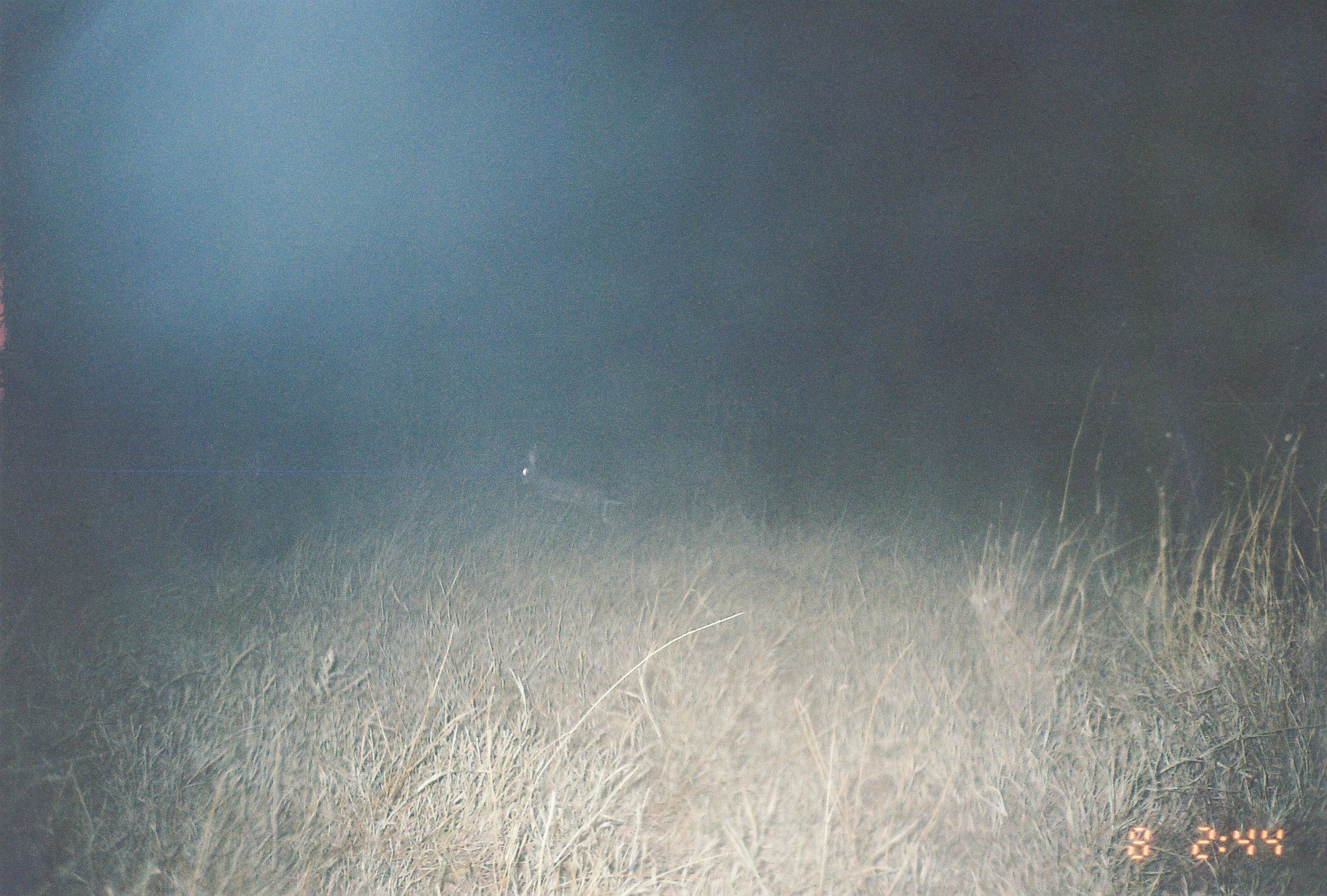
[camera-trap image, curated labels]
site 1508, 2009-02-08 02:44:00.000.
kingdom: Animalia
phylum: Chordata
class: Mammalia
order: Lagomorpha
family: Leporidae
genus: Lepus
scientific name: Lepus saxatilis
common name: scrub hare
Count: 1.